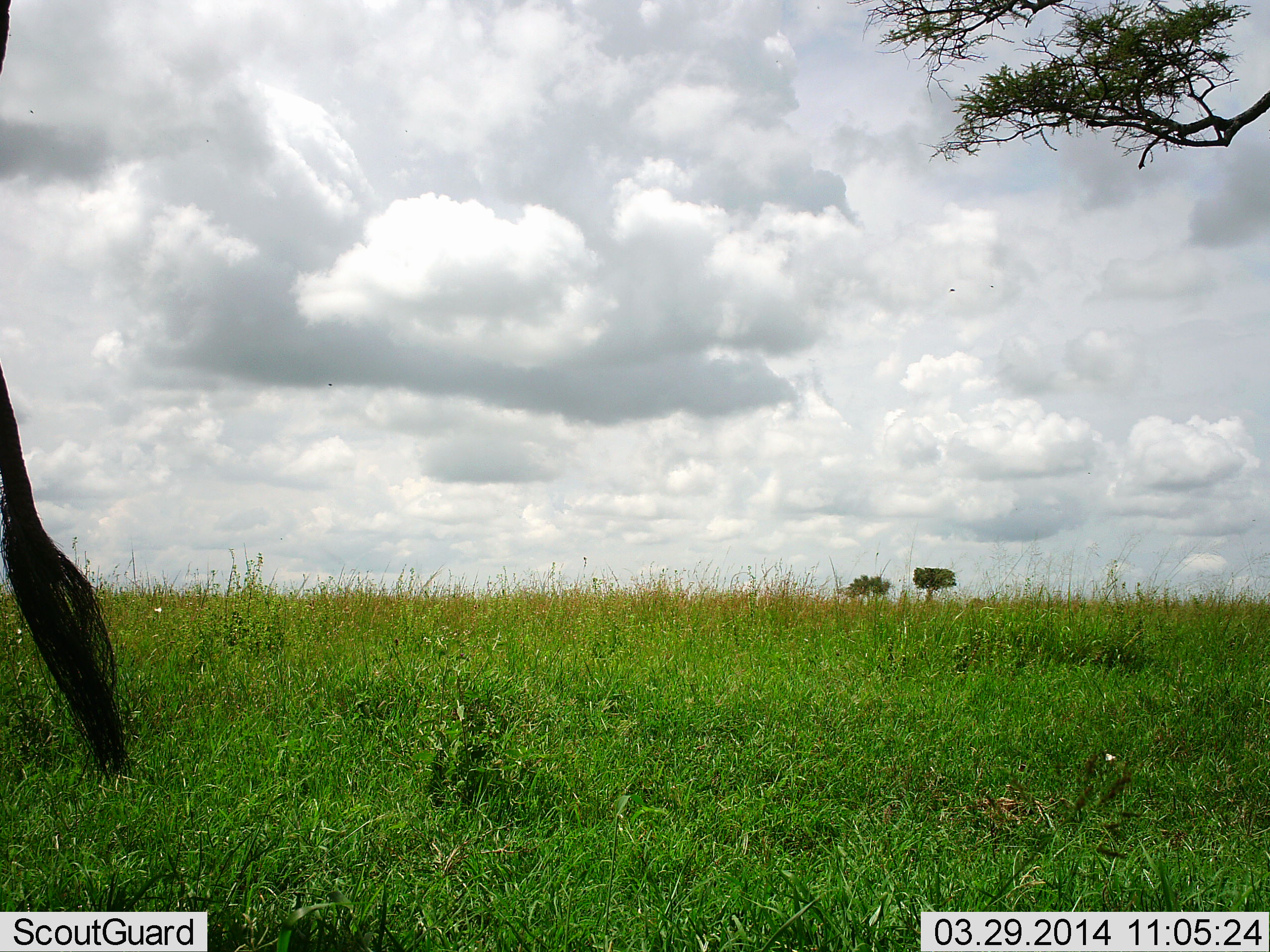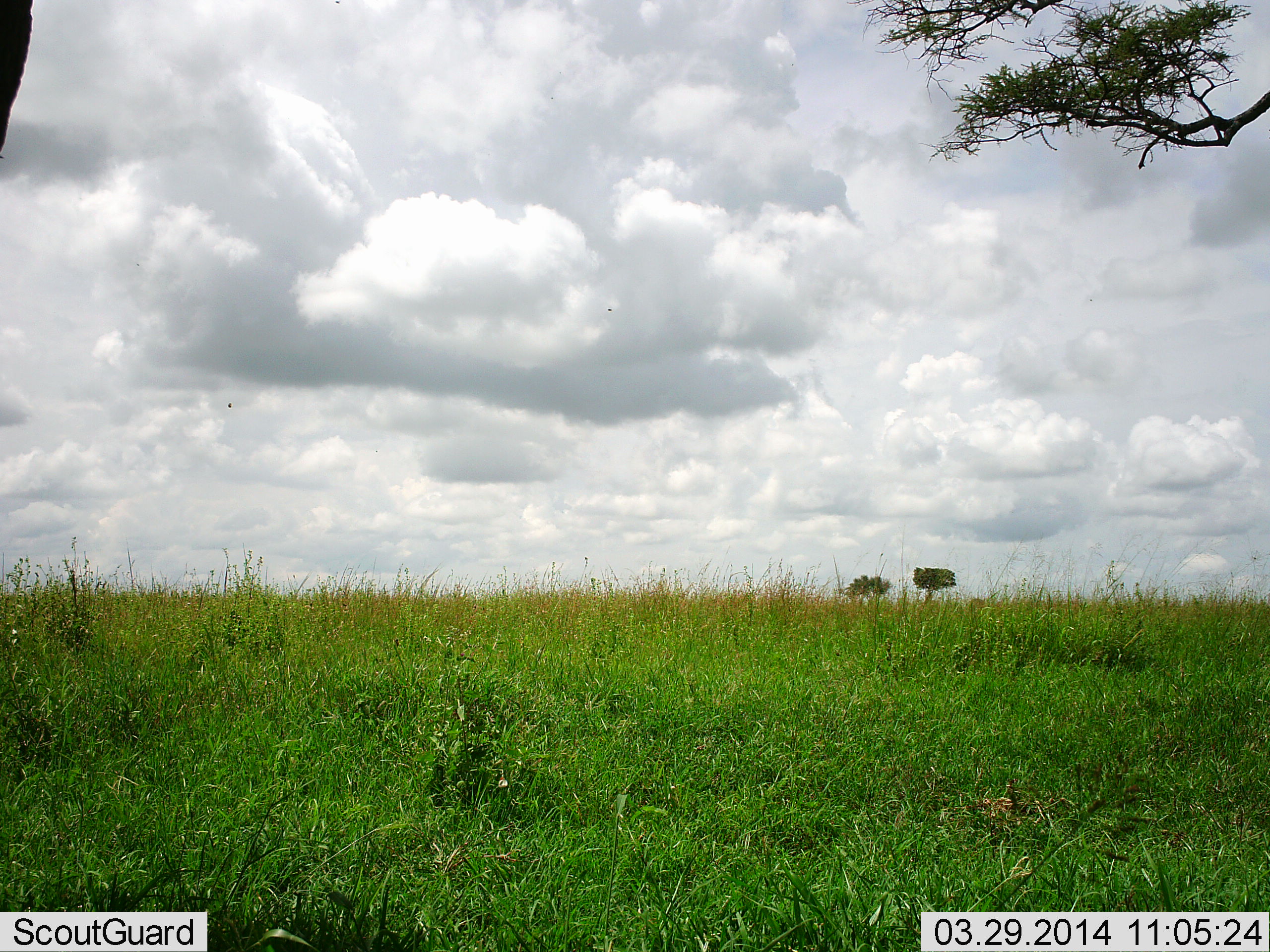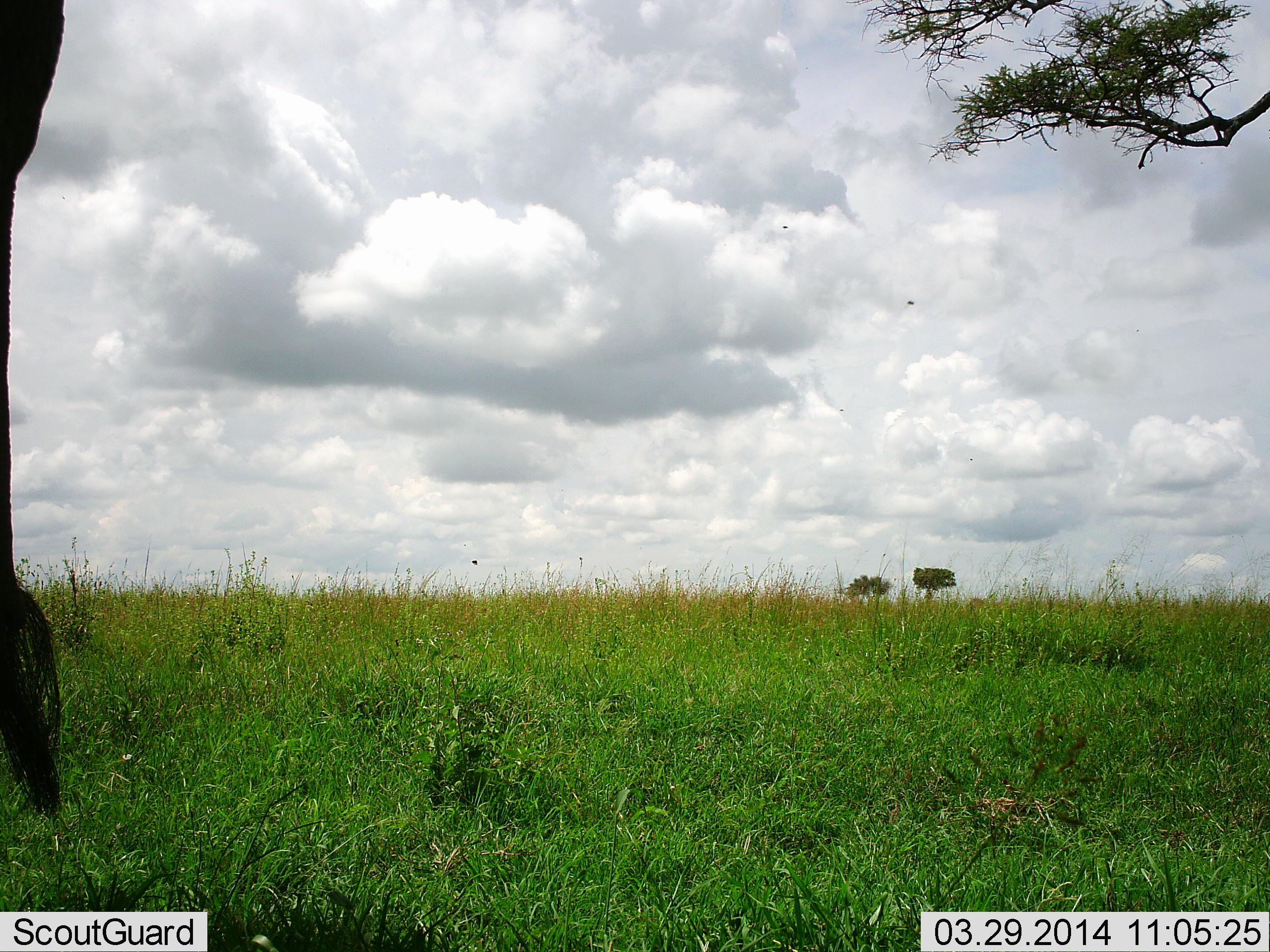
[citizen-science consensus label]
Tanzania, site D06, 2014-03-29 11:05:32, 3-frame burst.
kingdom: Animalia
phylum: Chordata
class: Mammalia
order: Artiodactyla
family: Bovidae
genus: Connochaetes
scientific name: Connochaetes taurinus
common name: blue wildebeest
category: wildebeest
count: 1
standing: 100%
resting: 0%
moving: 0%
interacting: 0%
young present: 0%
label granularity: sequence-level